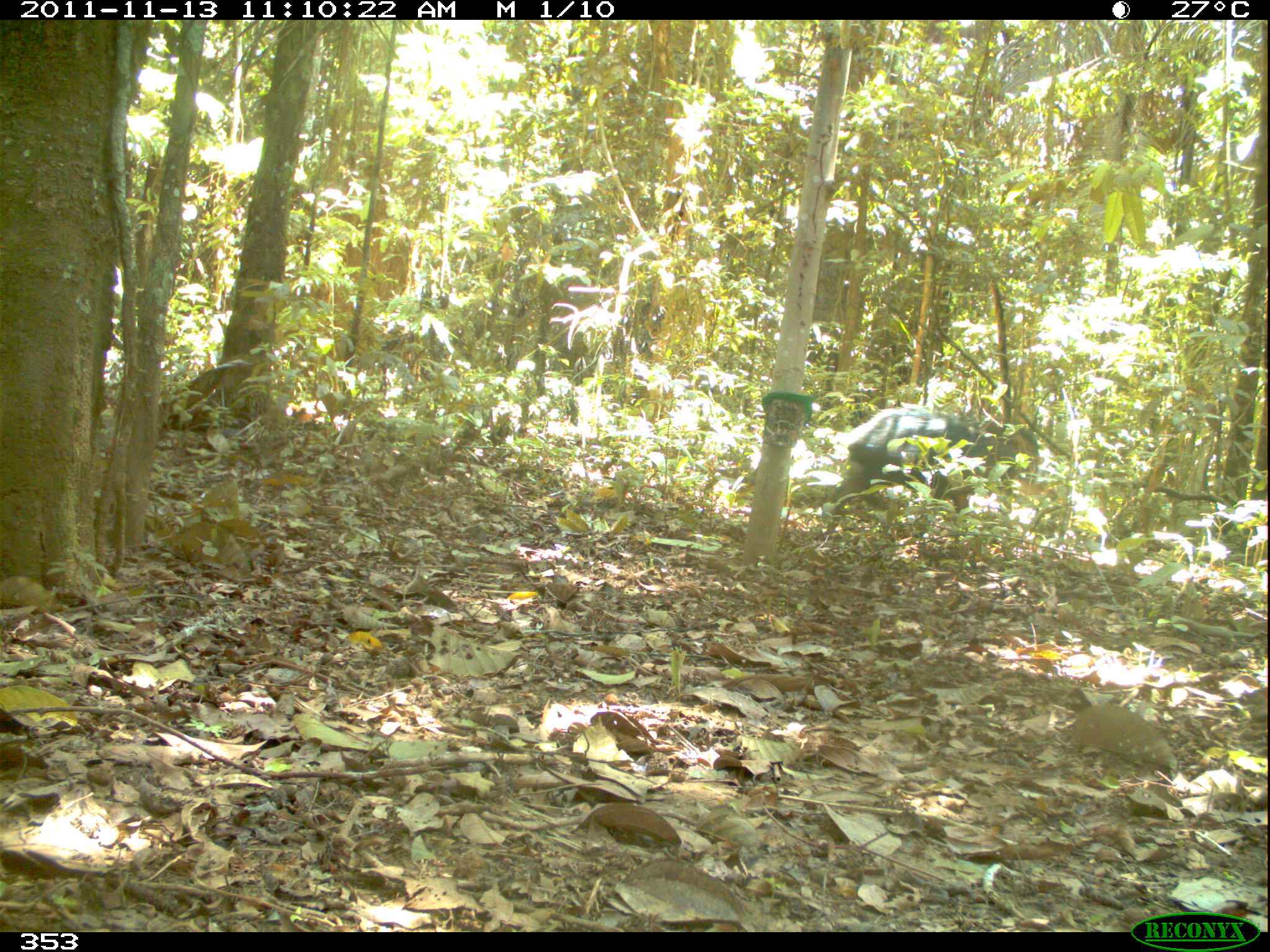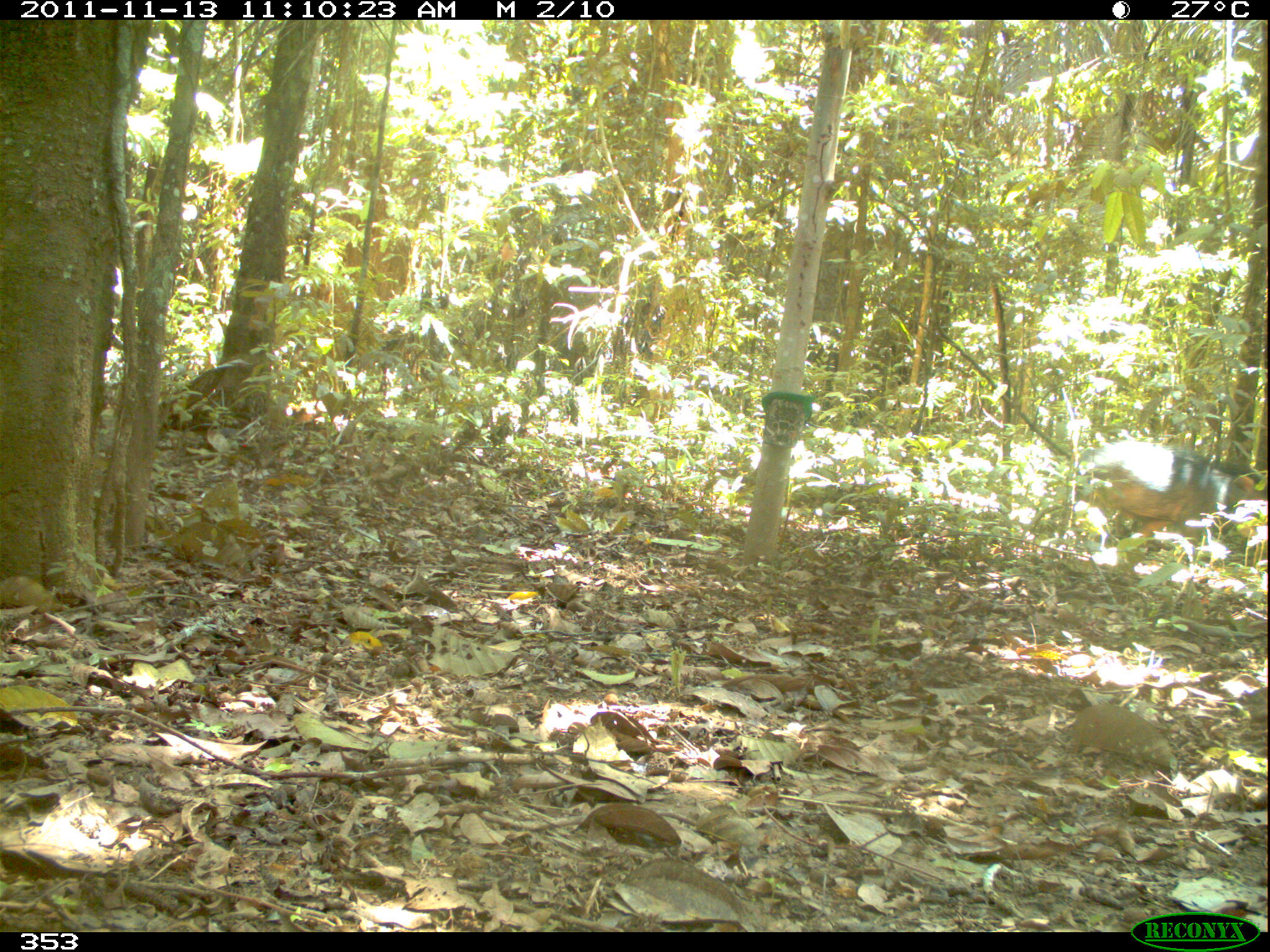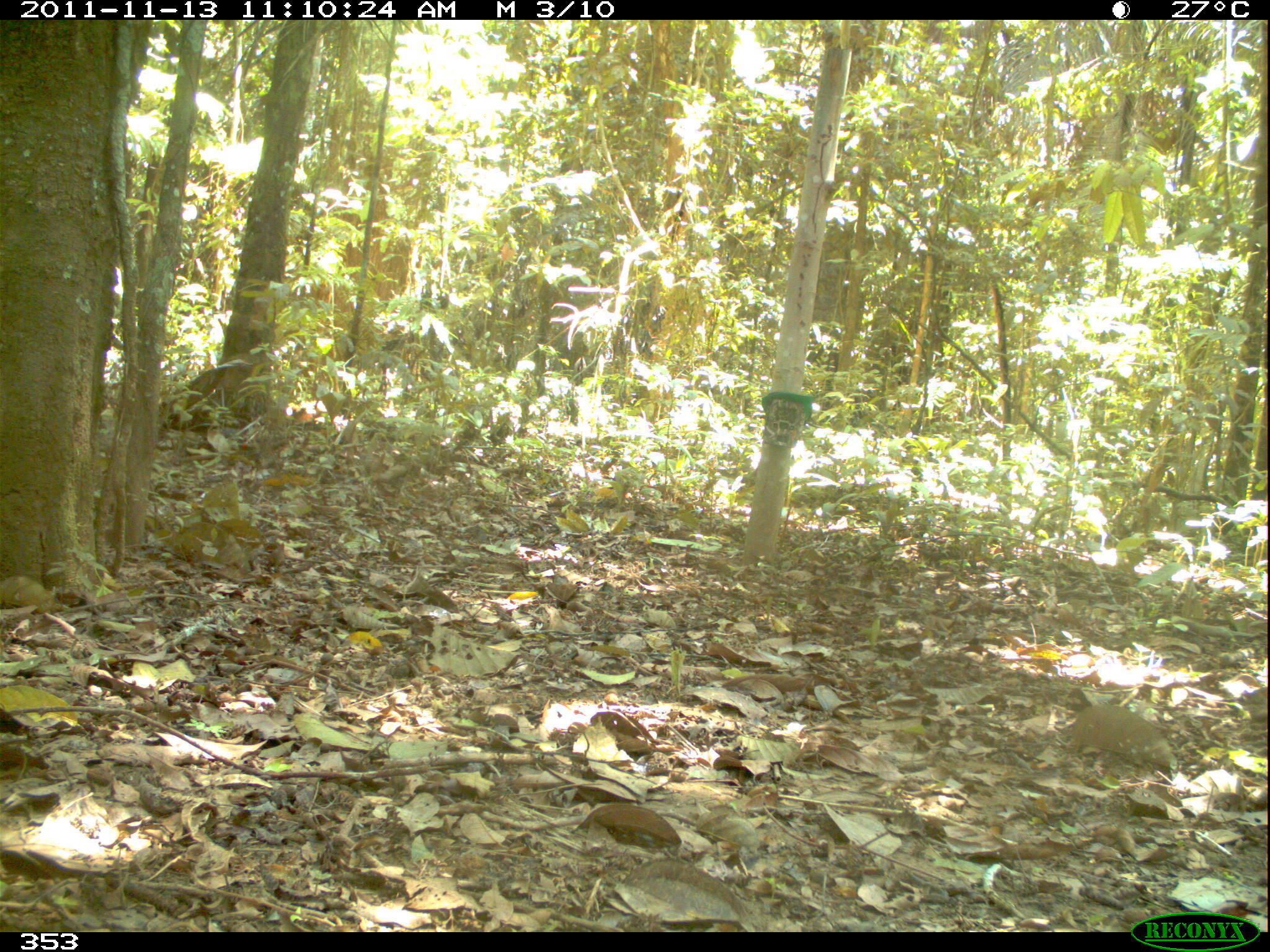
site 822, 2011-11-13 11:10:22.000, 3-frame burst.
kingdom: Animalia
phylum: Chordata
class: Mammalia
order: Artiodactyla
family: Tayassuidae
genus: Tayassu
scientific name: Tayassu pecari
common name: white-lipped peccary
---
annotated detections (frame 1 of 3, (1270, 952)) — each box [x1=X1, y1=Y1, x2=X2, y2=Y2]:
tayassu pecari: [x1=821, y1=407, x2=1038, y2=532]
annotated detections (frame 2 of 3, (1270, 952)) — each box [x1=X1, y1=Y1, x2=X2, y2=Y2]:
tayassu pecari: [x1=1078, y1=440, x2=1266, y2=554]